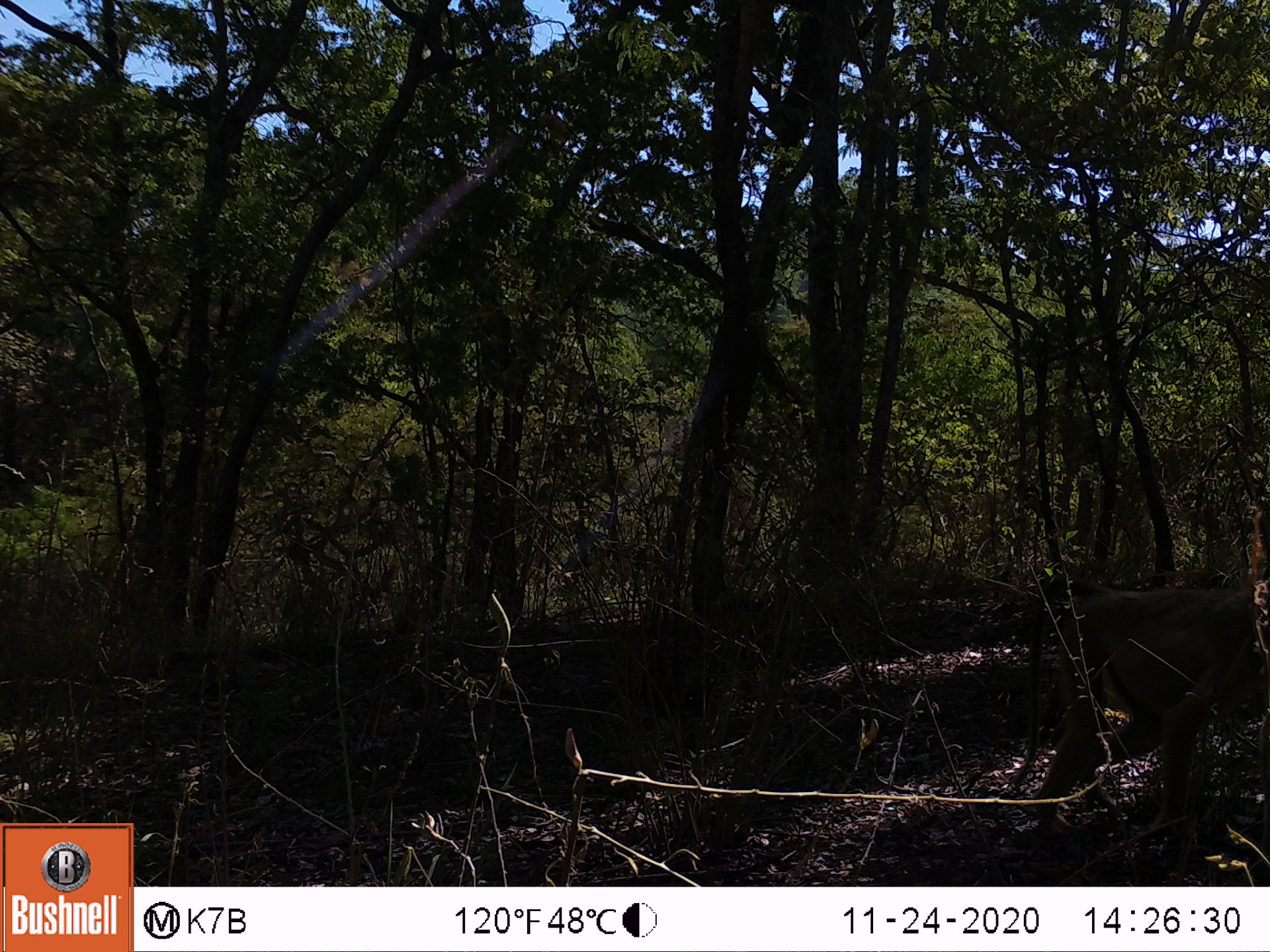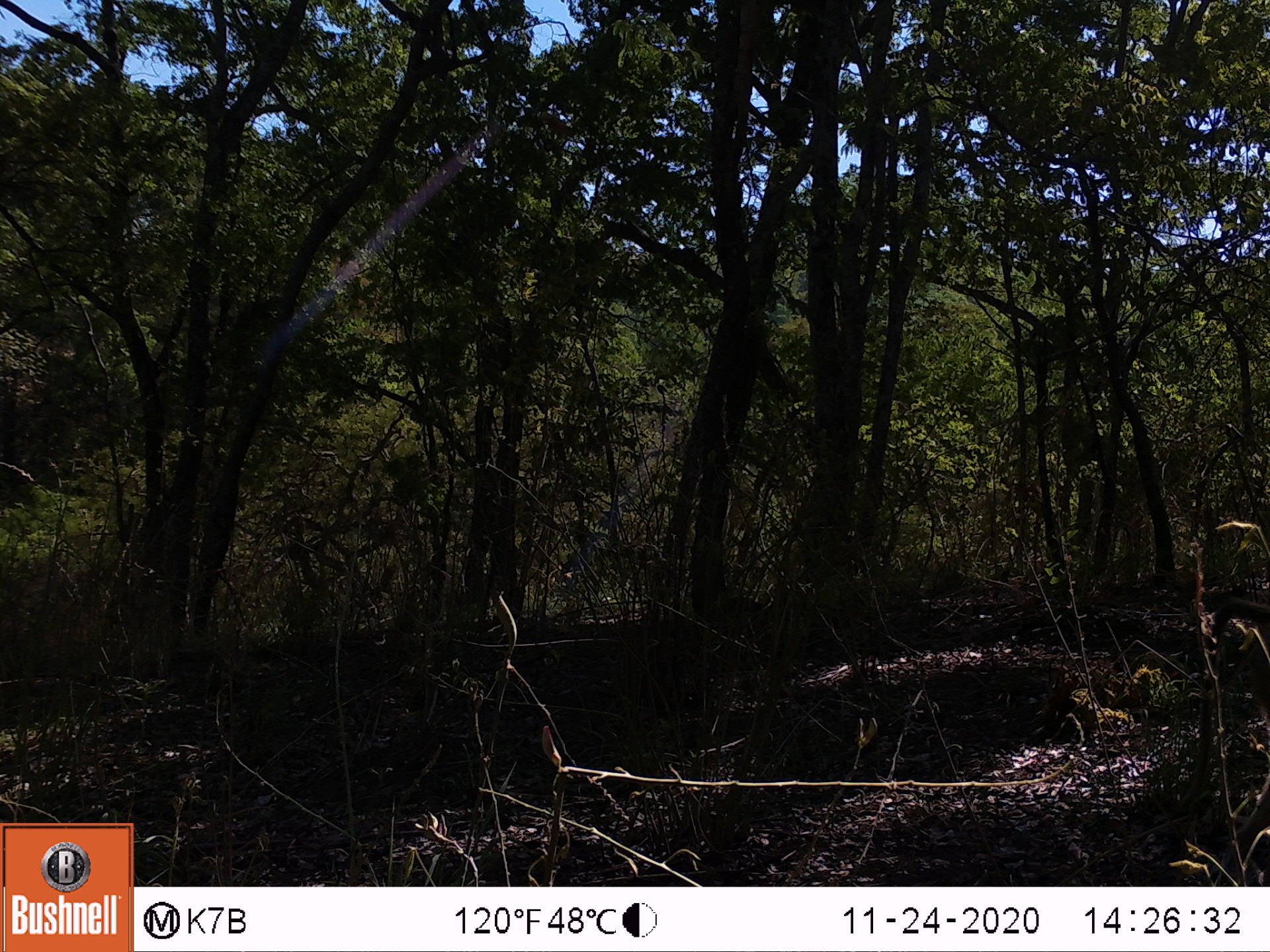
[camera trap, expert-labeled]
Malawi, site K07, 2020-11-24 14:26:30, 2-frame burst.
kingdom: Animalia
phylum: Chordata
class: Mammalia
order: Primates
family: Cercopithecidae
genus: Papio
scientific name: Papio cynocephalus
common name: yellow baboon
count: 1